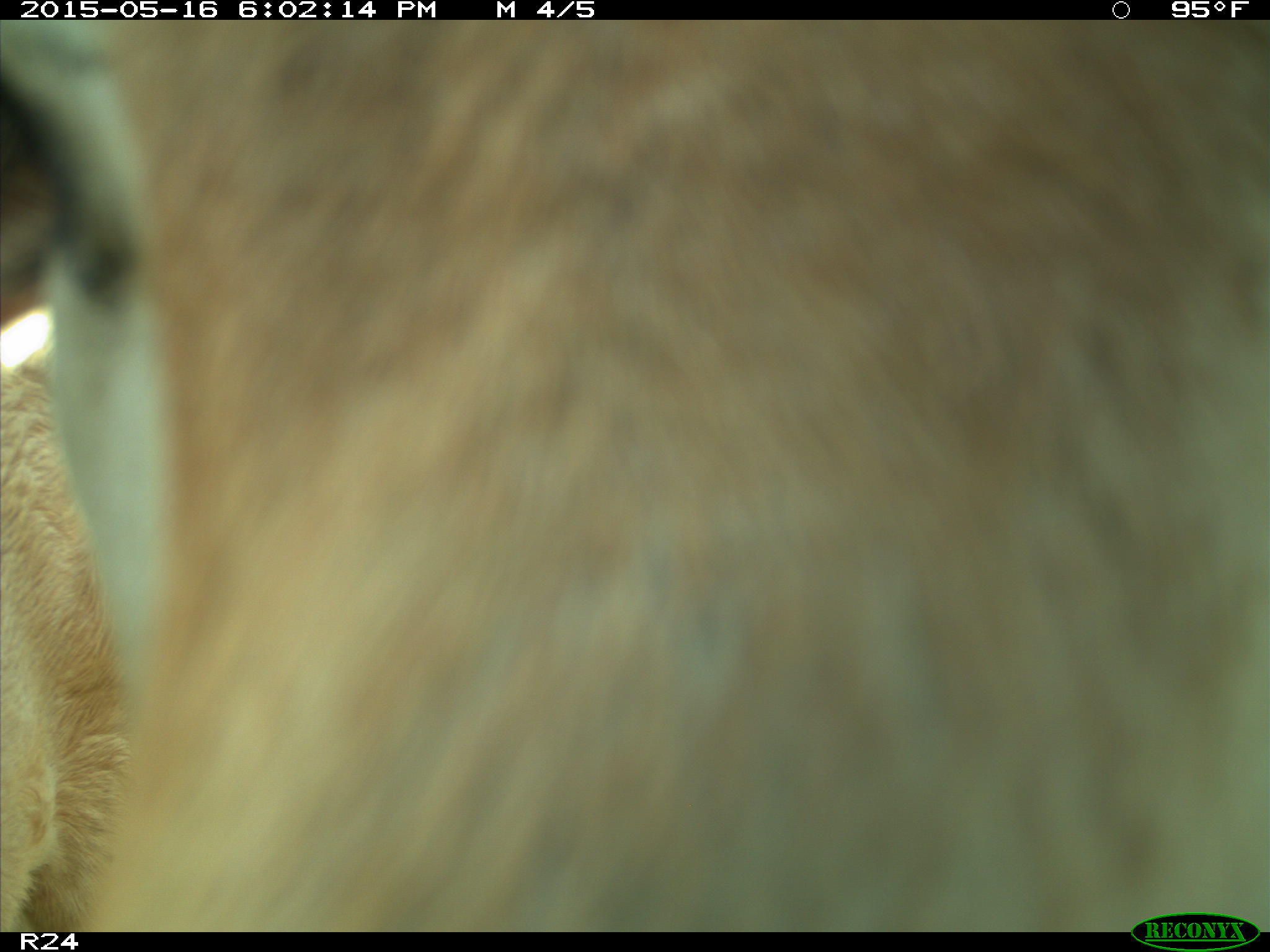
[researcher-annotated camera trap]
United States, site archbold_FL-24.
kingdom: Animalia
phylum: Chordata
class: Mammalia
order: Artiodactyla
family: Bovidae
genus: Bos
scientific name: Bos taurus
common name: domestic cow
Bos taurus (domestic cow).